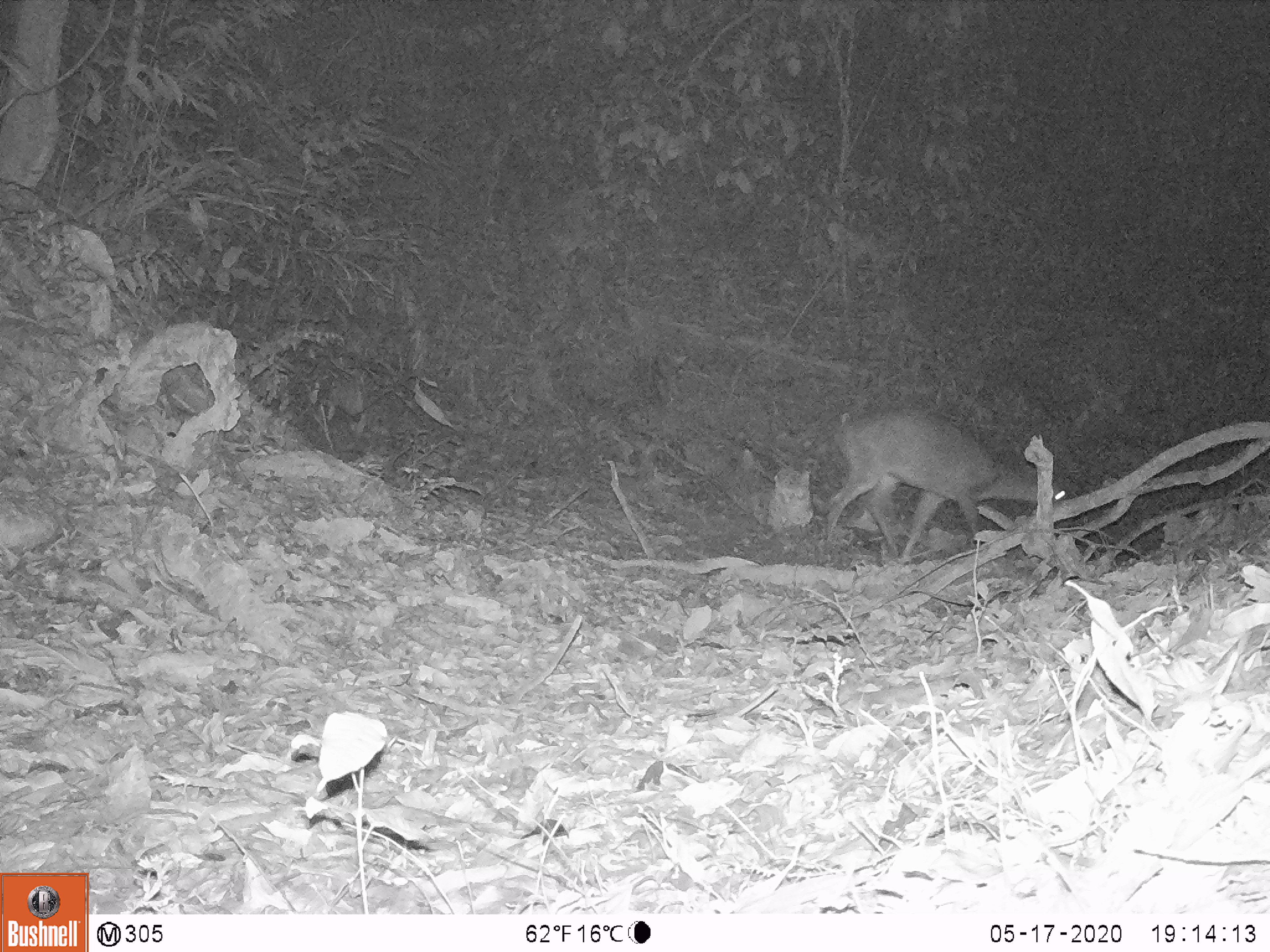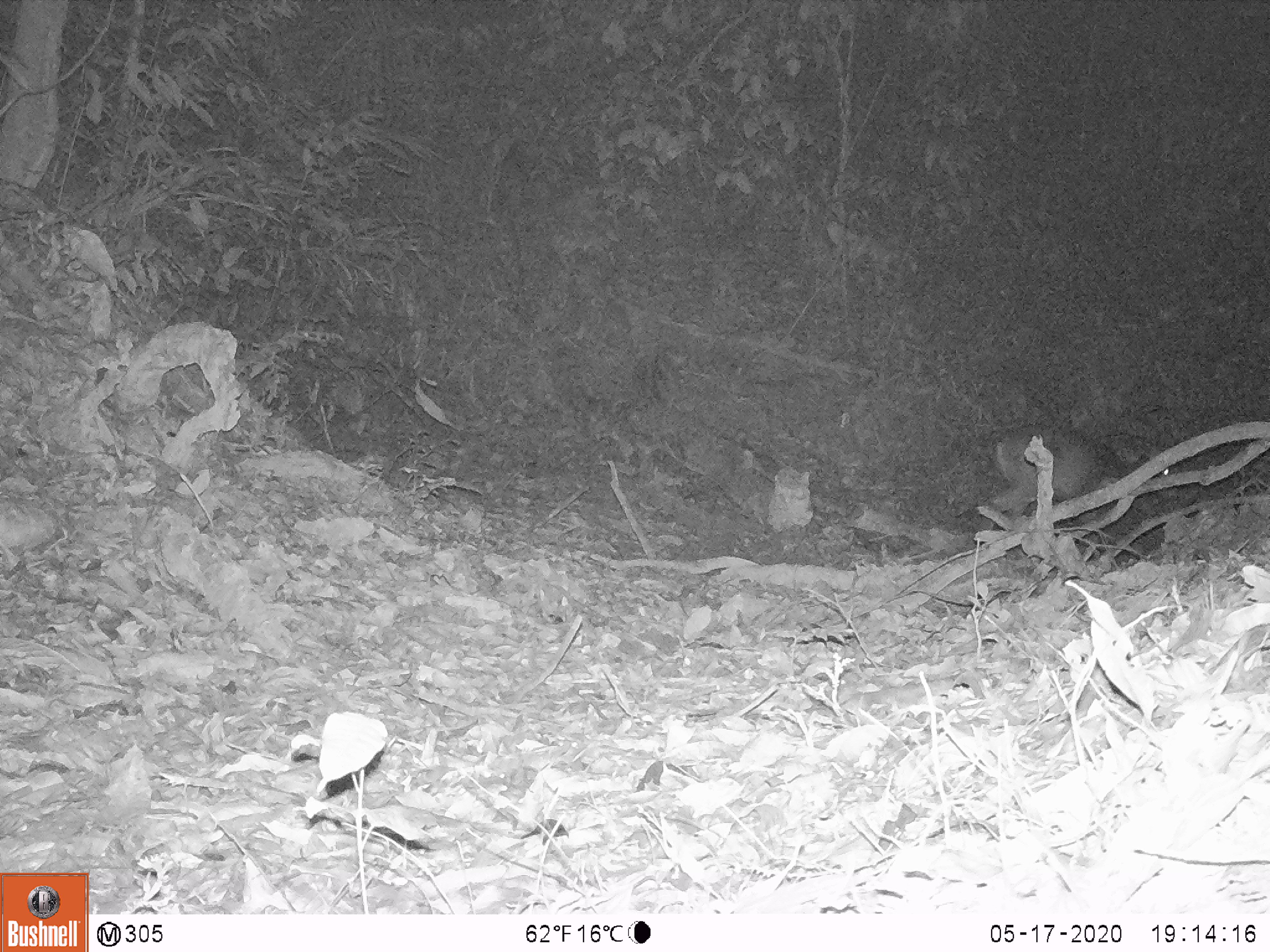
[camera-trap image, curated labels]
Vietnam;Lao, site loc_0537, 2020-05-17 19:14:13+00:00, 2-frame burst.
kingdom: Animalia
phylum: Chordata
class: Mammalia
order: Artiodactyla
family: Cervidae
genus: Muntiacus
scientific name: Muntiacus vuquangensis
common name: large-antlered muntjac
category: large antlered muntjac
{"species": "large antlered muntjac (large-antlered muntjac) (Muntiacus vuquangensis)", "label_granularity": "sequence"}